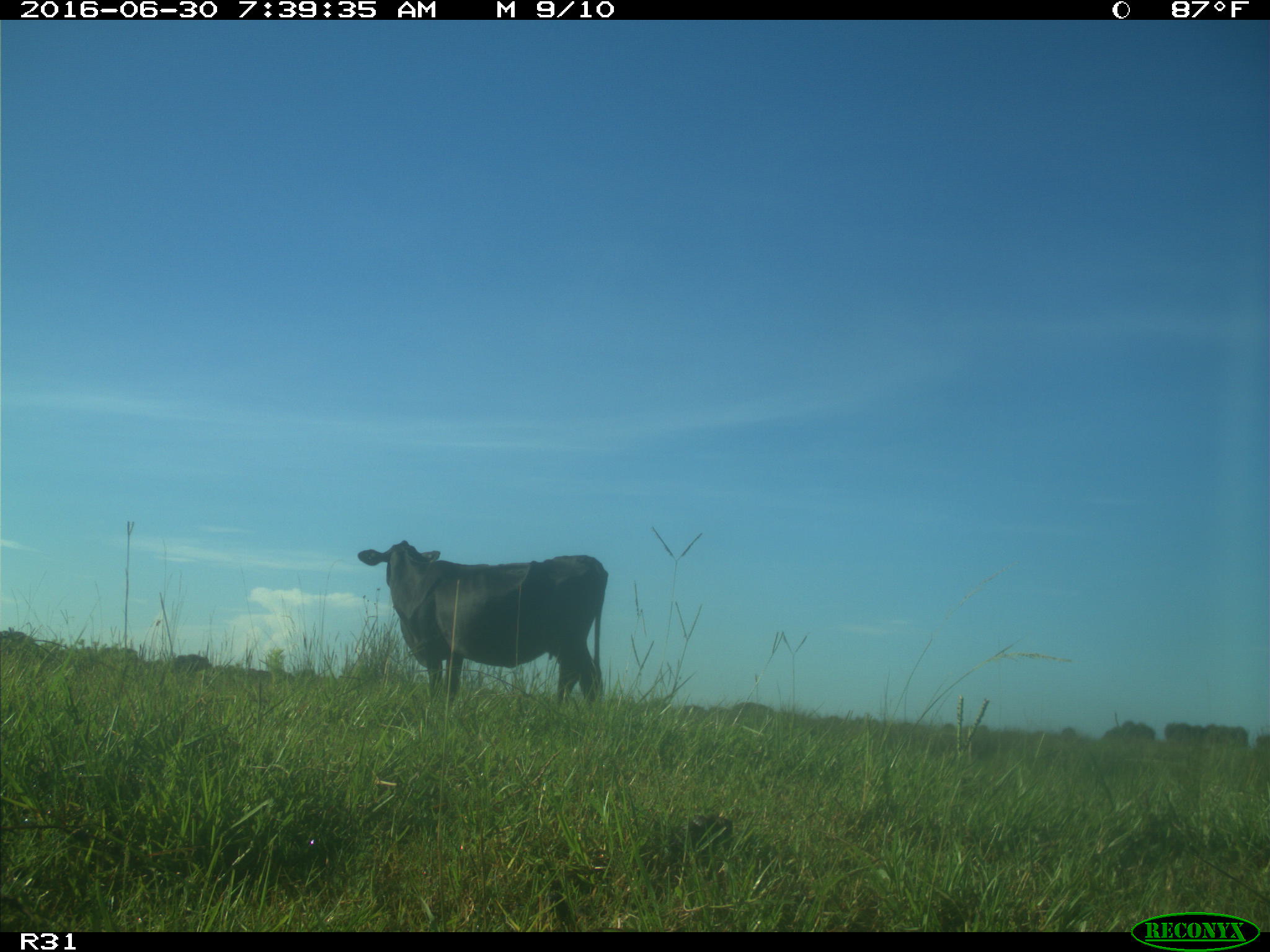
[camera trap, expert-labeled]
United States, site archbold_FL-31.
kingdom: Animalia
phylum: Chordata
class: Mammalia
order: Artiodactyla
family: Bovidae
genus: Bos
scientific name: Bos taurus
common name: domestic cow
Bos taurus (domestic cow).